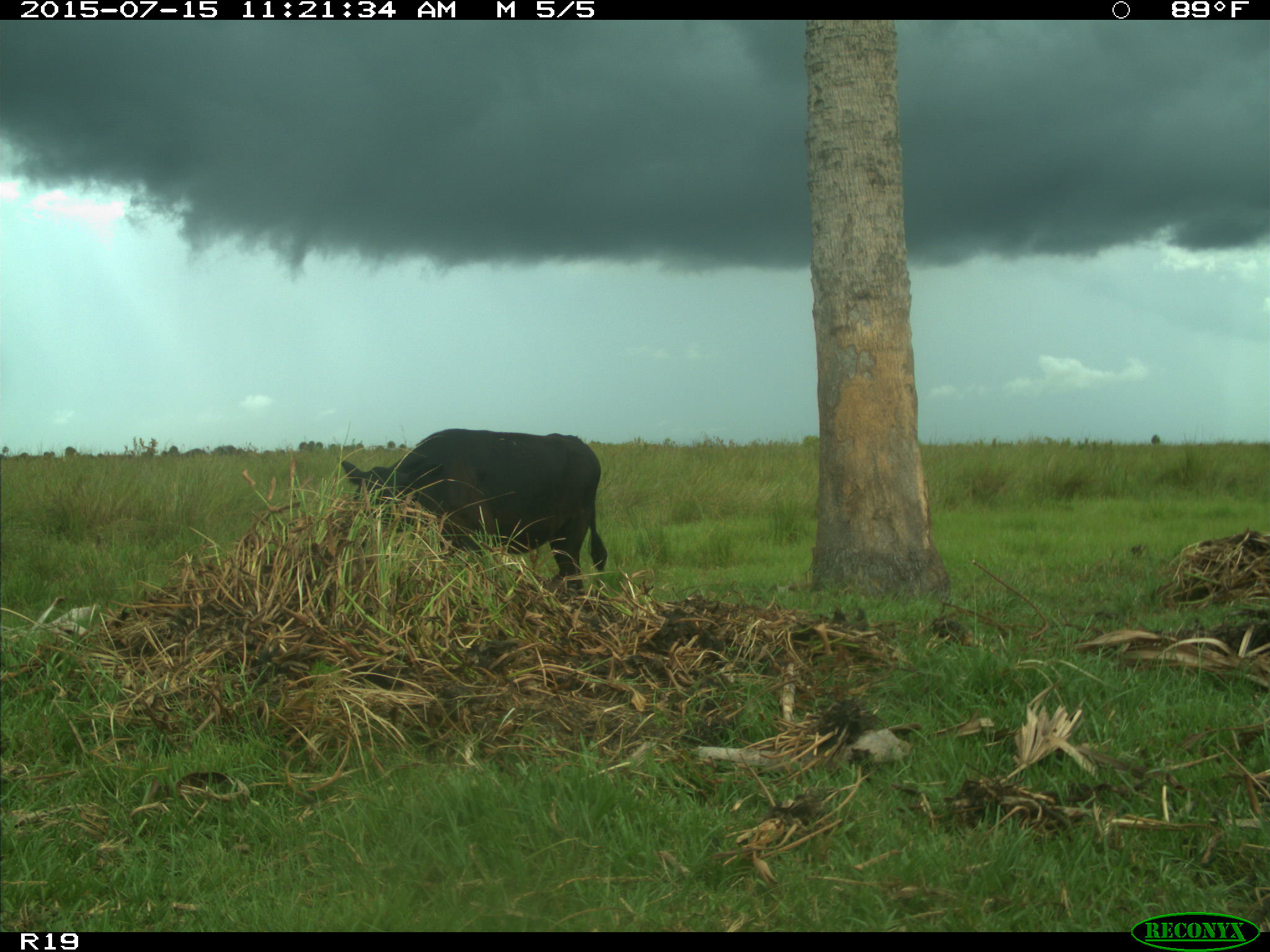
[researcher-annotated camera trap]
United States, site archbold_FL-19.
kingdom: Animalia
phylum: Chordata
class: Mammalia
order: Artiodactyla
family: Bovidae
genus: Bos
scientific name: Bos taurus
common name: domestic cow